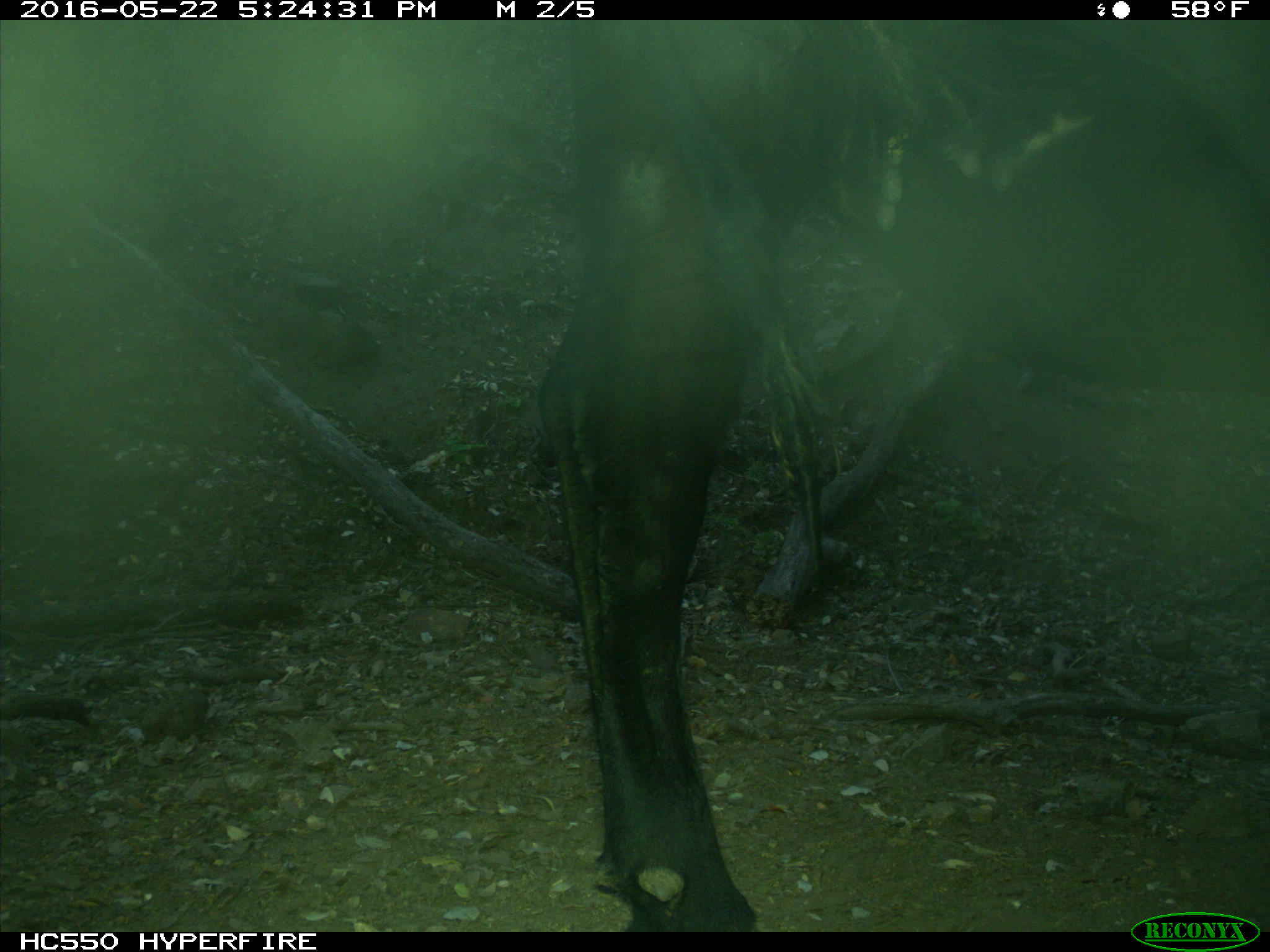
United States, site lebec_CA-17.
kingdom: Animalia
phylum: Chordata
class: Mammalia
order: Artiodactyla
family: Bovidae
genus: Bos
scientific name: Bos taurus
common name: domestic cow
Bos taurus (domestic cow).